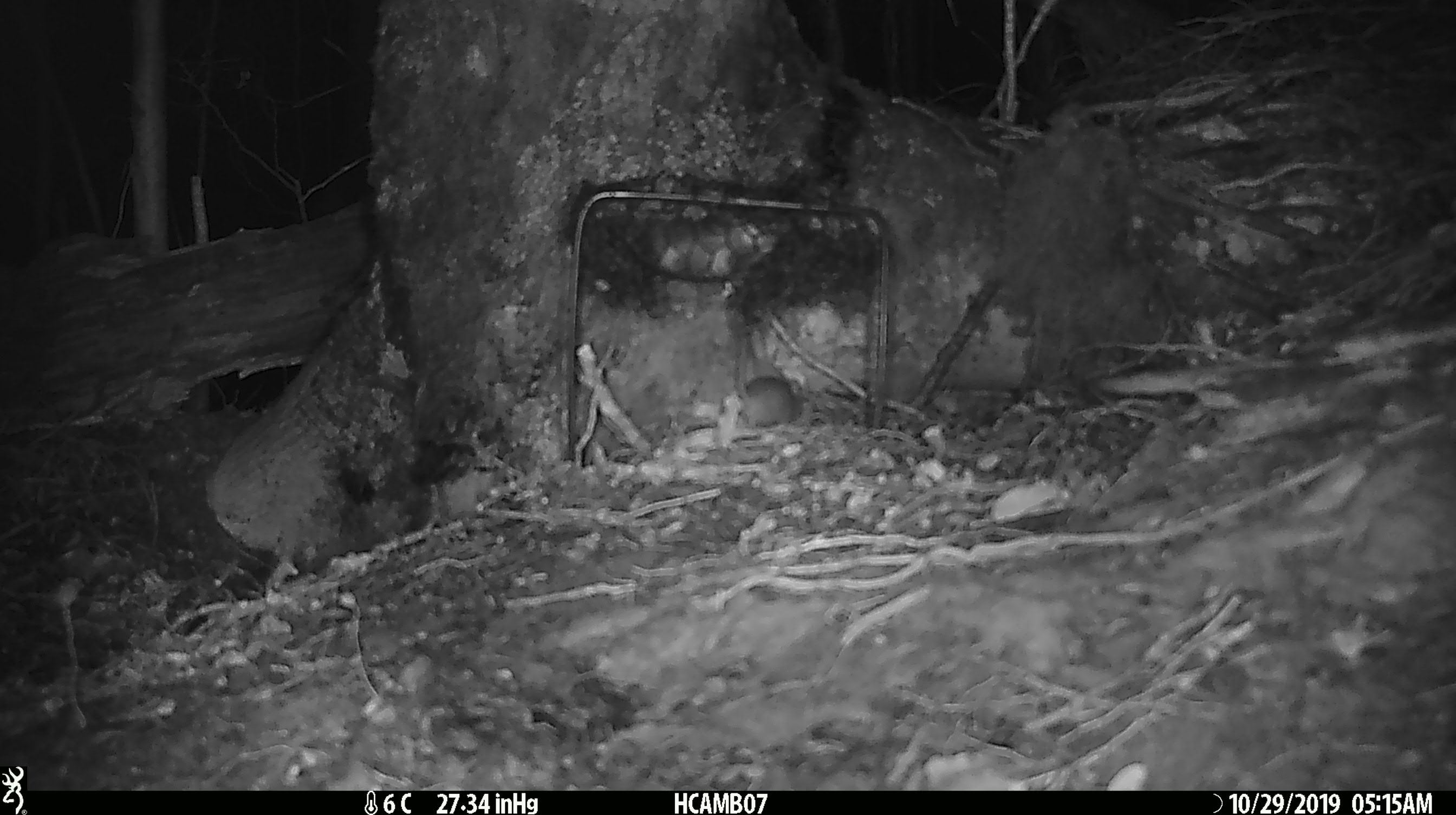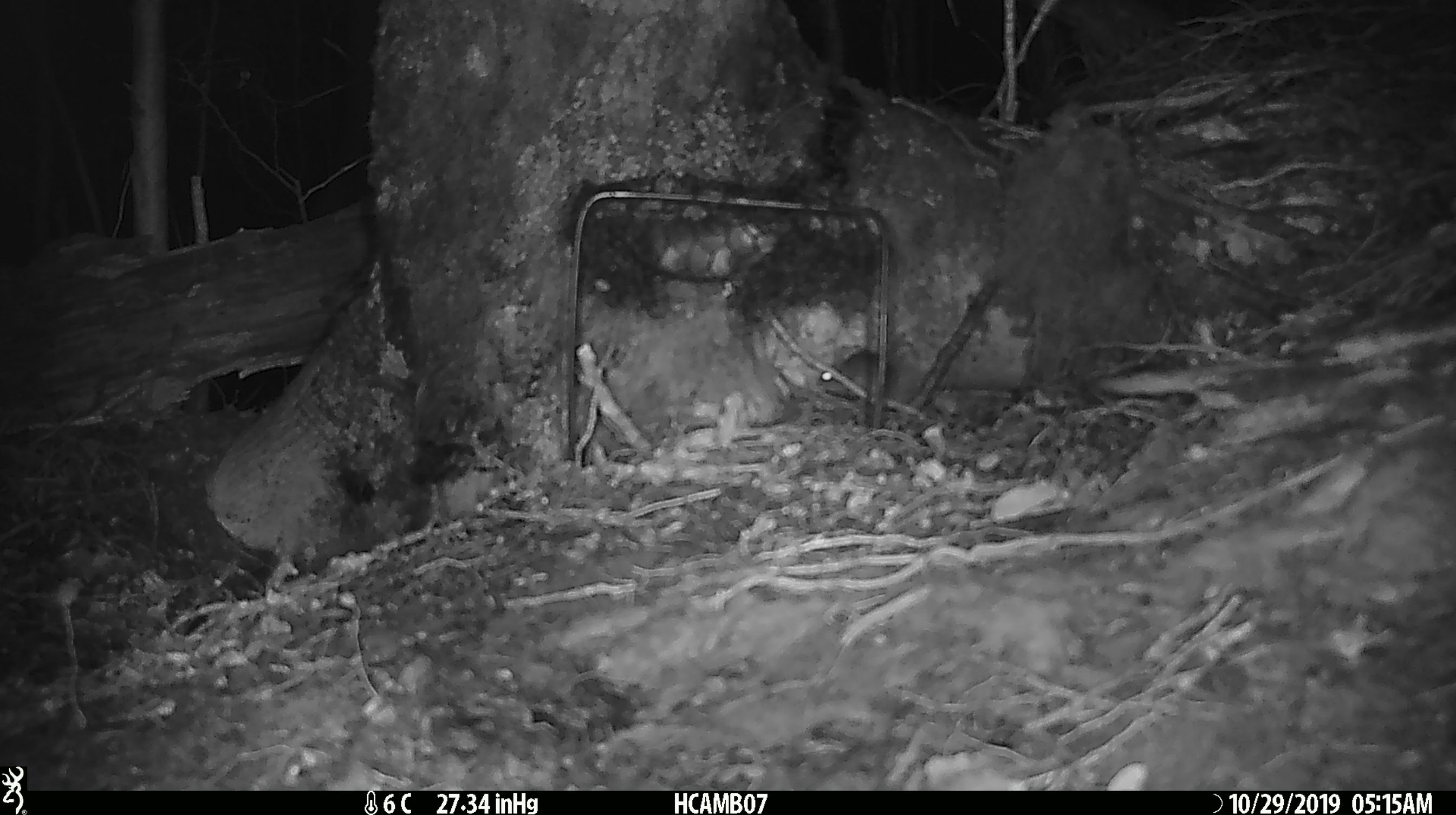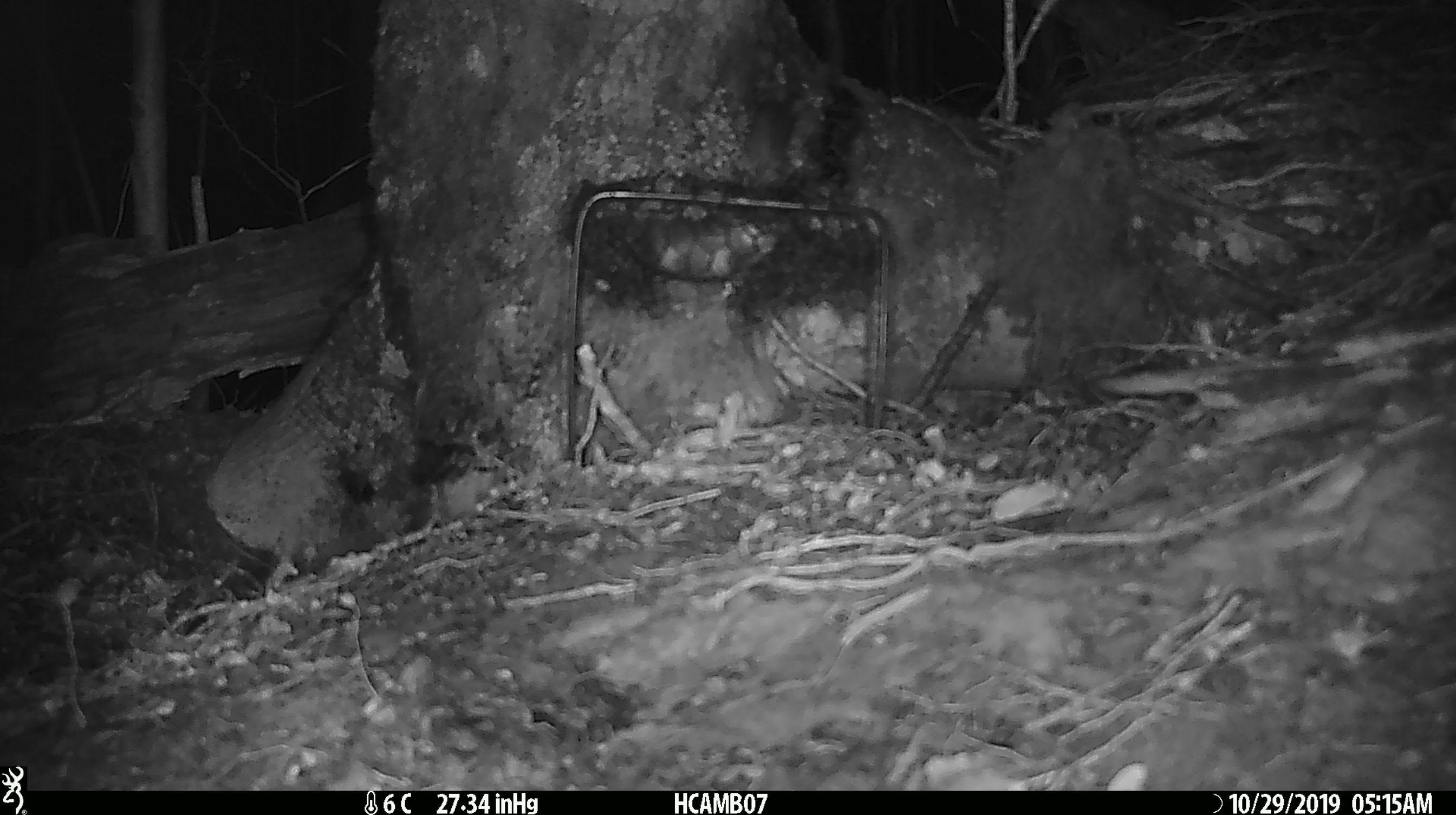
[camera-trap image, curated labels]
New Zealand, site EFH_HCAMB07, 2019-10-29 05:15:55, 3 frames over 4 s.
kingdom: Animalia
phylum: Chordata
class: Mammalia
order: Rodentia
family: Muridae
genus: Mus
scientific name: Mus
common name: mouse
Mouse (Mus).